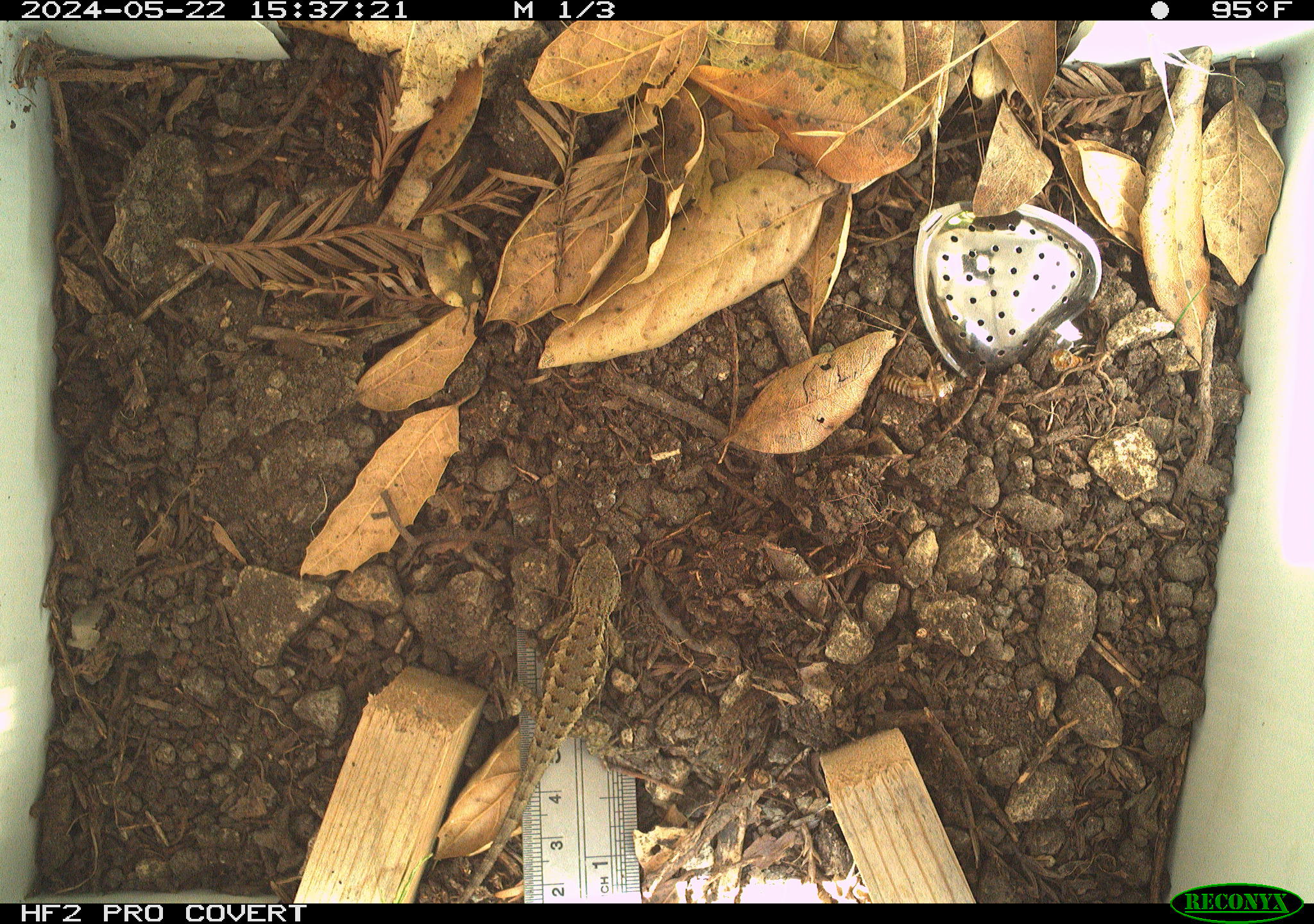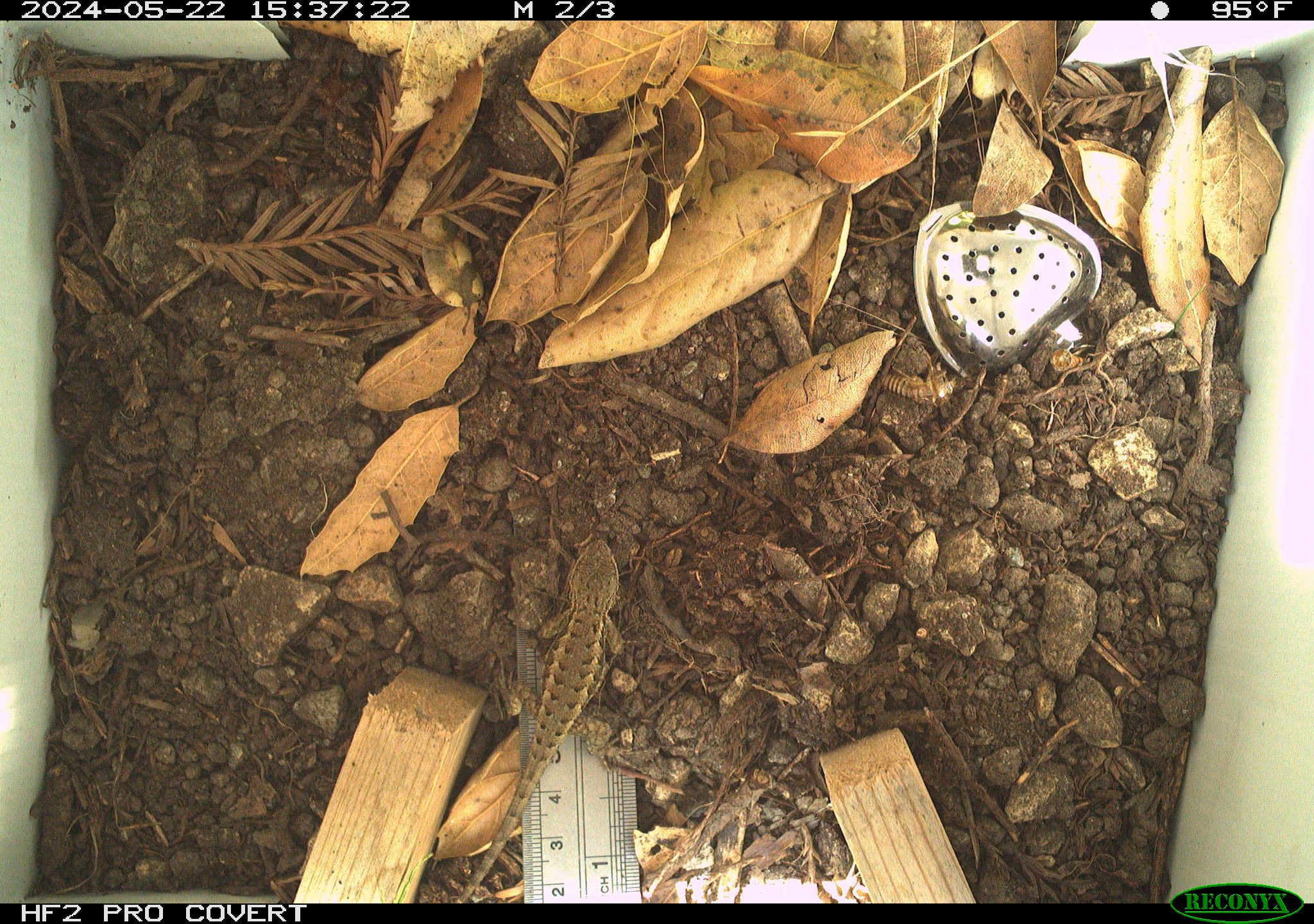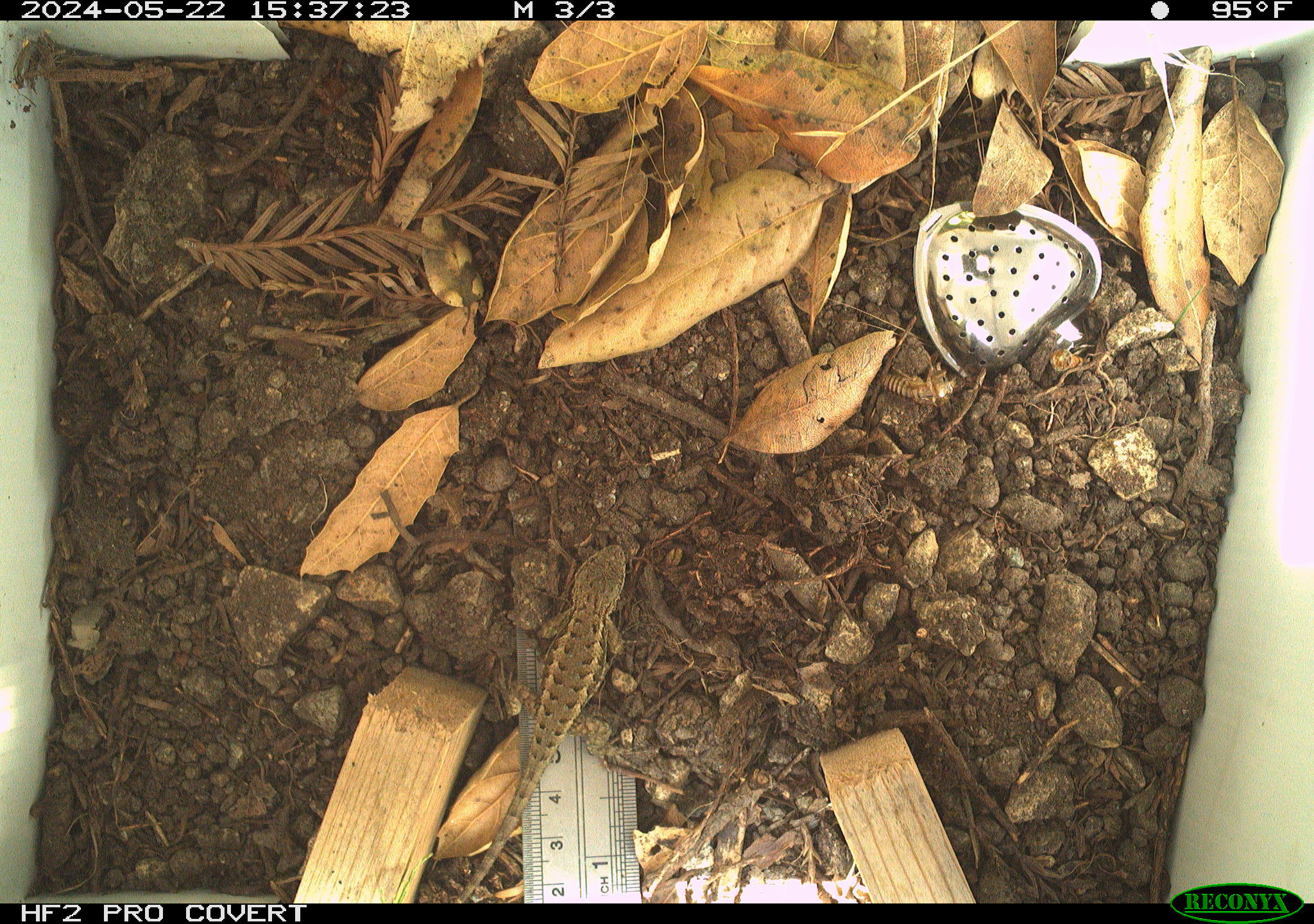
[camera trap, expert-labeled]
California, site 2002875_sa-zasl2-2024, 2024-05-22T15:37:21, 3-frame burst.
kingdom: Animalia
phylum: Chordata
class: Reptilia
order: Squamata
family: Phrynosomatidae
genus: Sceloporus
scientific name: Sceloporus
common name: spiny lizards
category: sceloporus species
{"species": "sceloporus species (spiny lizards) (Sceloporus)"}